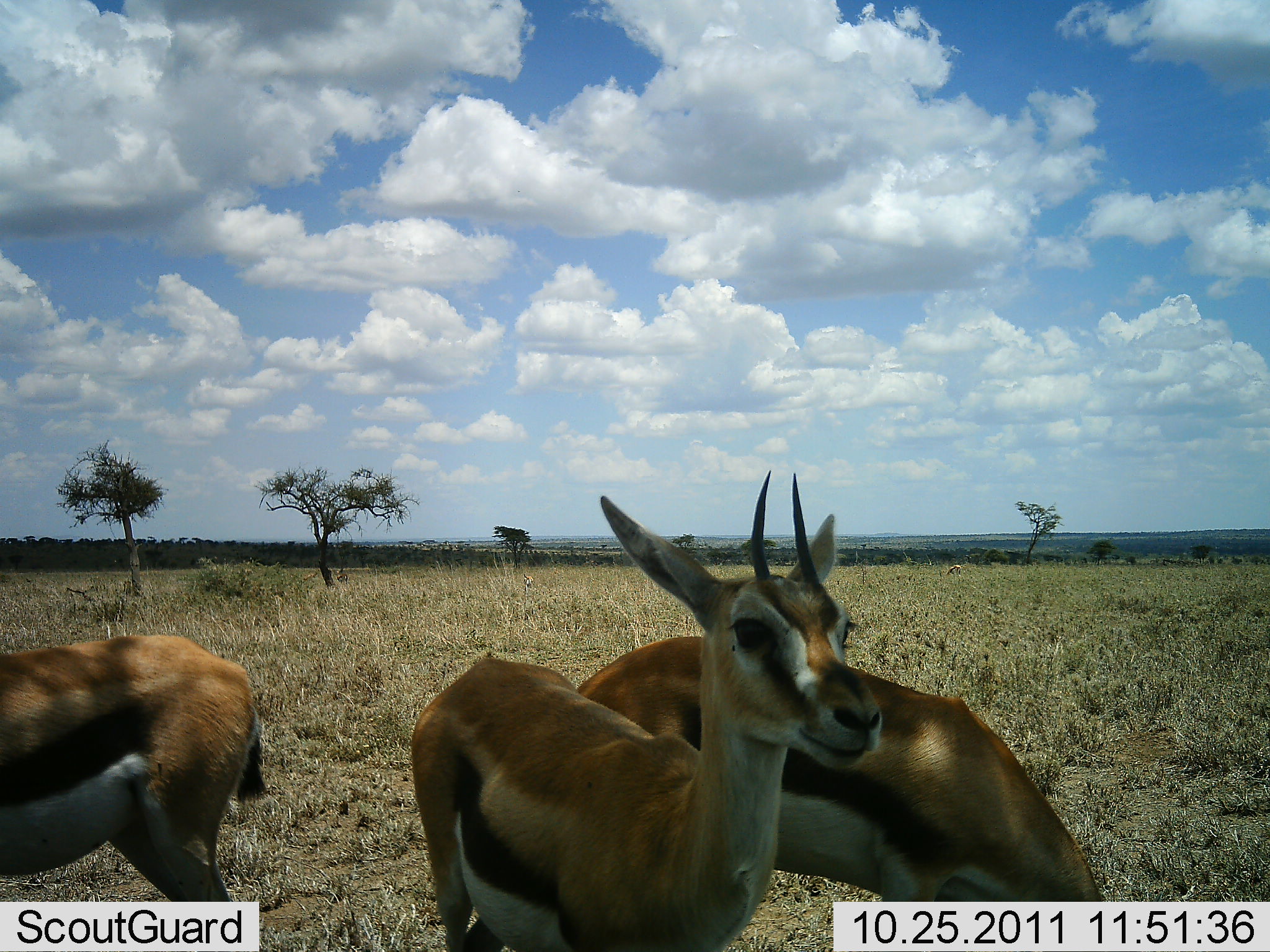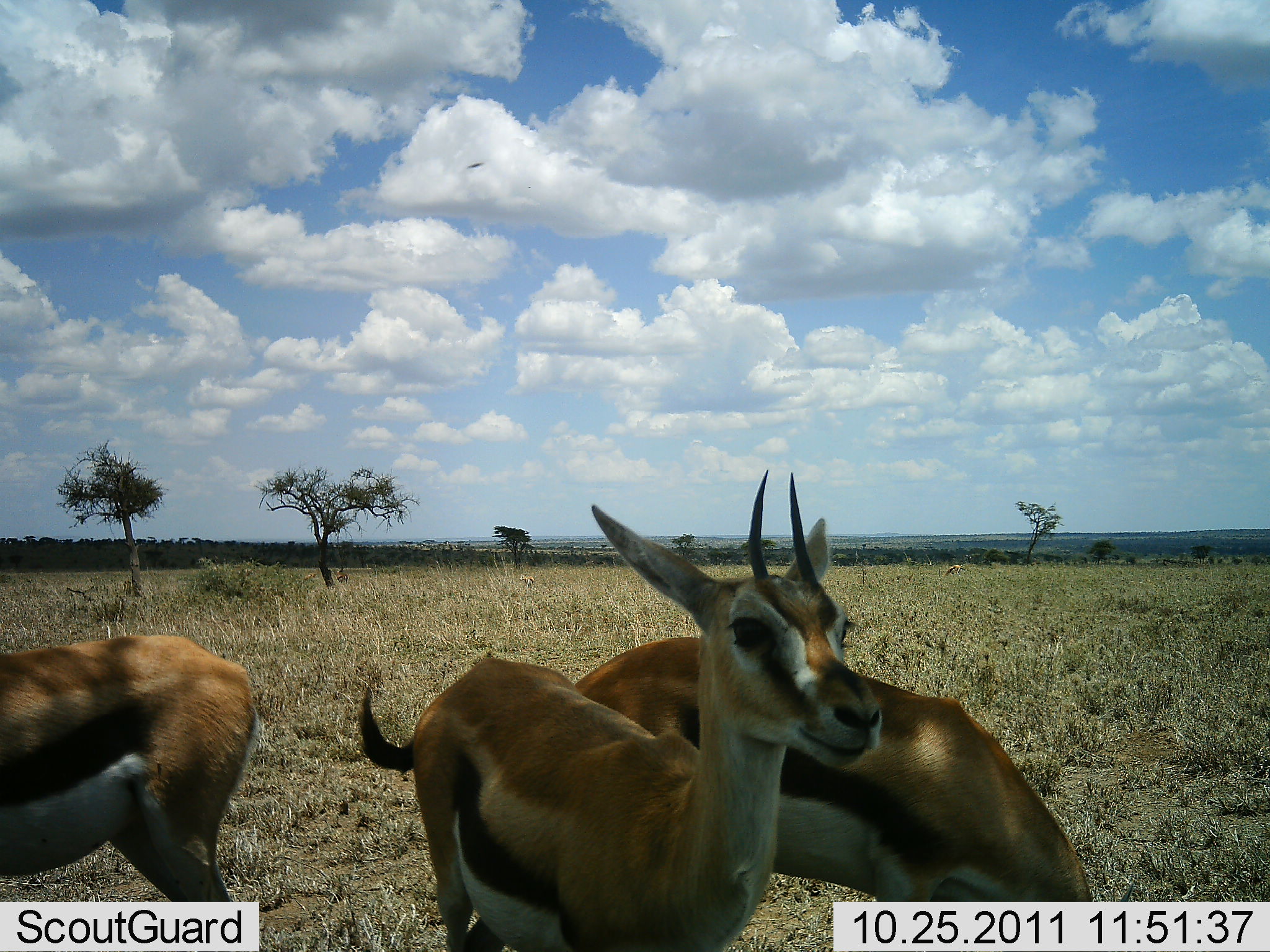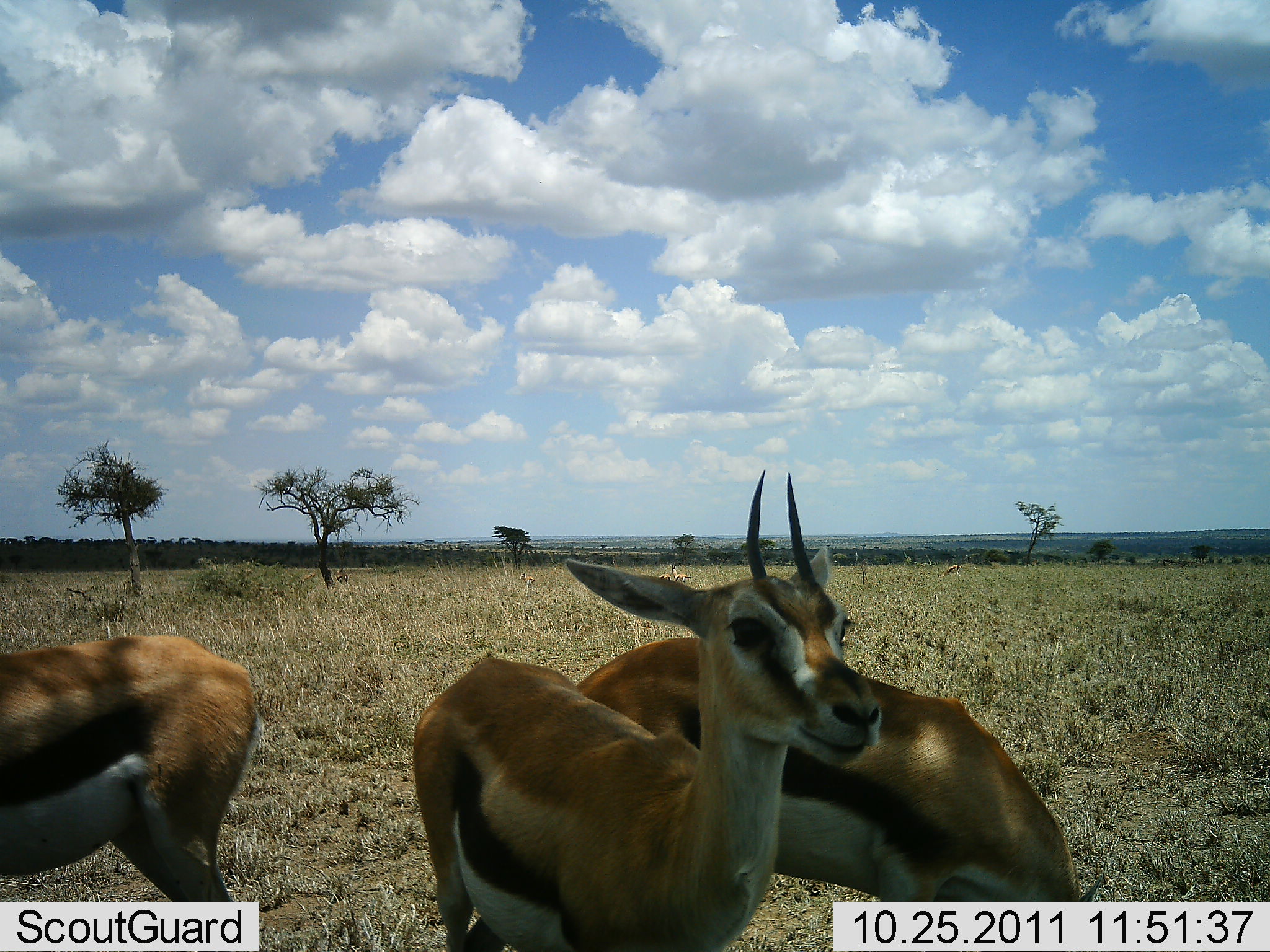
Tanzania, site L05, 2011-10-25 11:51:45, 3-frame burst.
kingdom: Animalia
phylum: Chordata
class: Mammalia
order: Artiodactyla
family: Bovidae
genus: Eudorcas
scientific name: Eudorcas thomsonii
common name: thomson's gazelle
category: gazellethomsons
Gazellethomsons (thomson's gazelle) (Eudorcas thomsonii), count 3. Behavior (volunteer vote fractions): standing 82%, resting 0%, moving 18%, interacting 0%. Young present (vote fraction): 0%. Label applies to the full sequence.